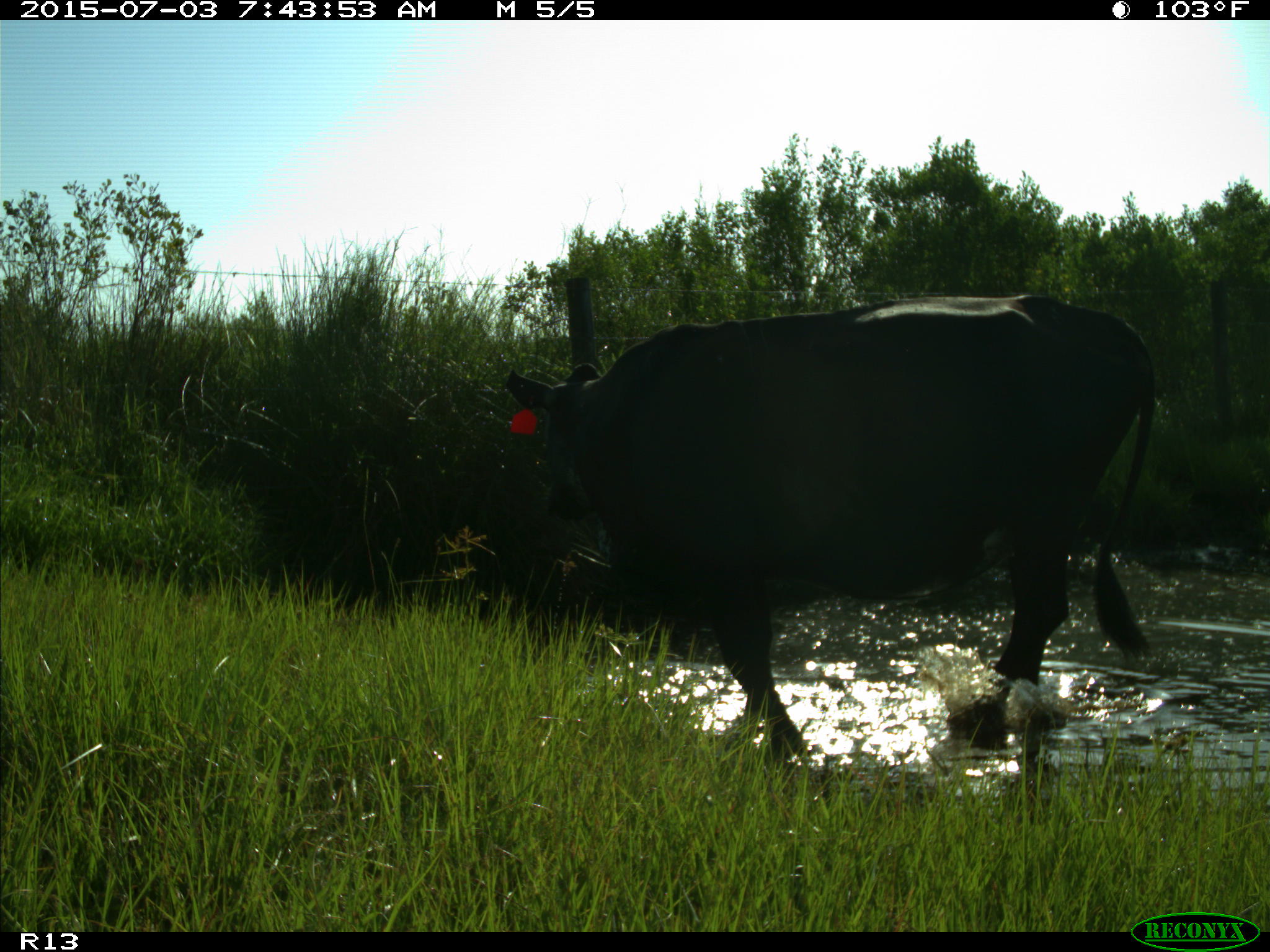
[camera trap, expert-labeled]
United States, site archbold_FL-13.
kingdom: Animalia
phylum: Chordata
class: Mammalia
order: Artiodactyla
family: Bovidae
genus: Bos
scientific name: Bos taurus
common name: domestic cow